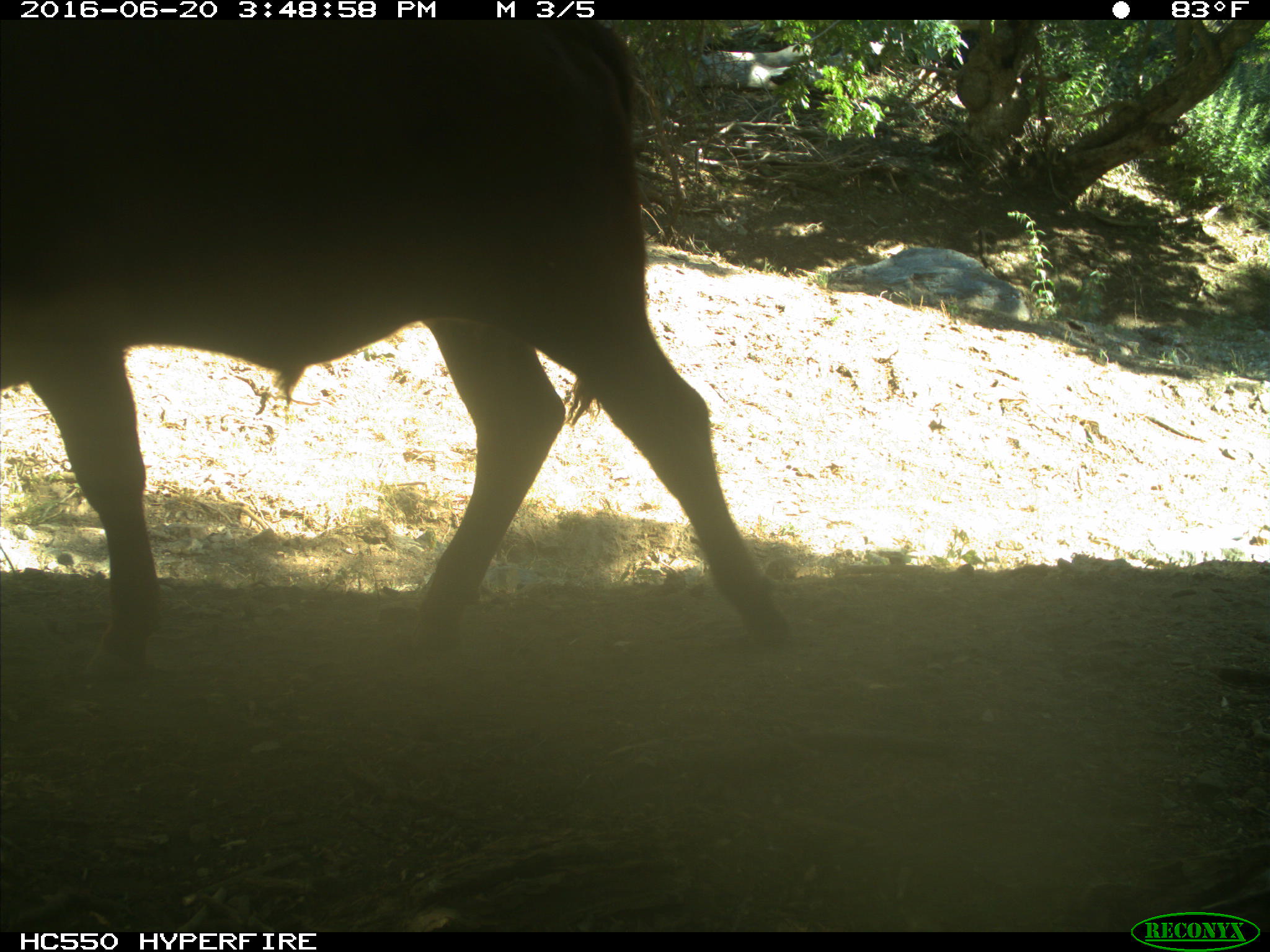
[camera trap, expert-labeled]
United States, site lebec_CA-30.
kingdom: Animalia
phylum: Chordata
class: Mammalia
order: Artiodactyla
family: Bovidae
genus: Bos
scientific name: Bos taurus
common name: domestic cow